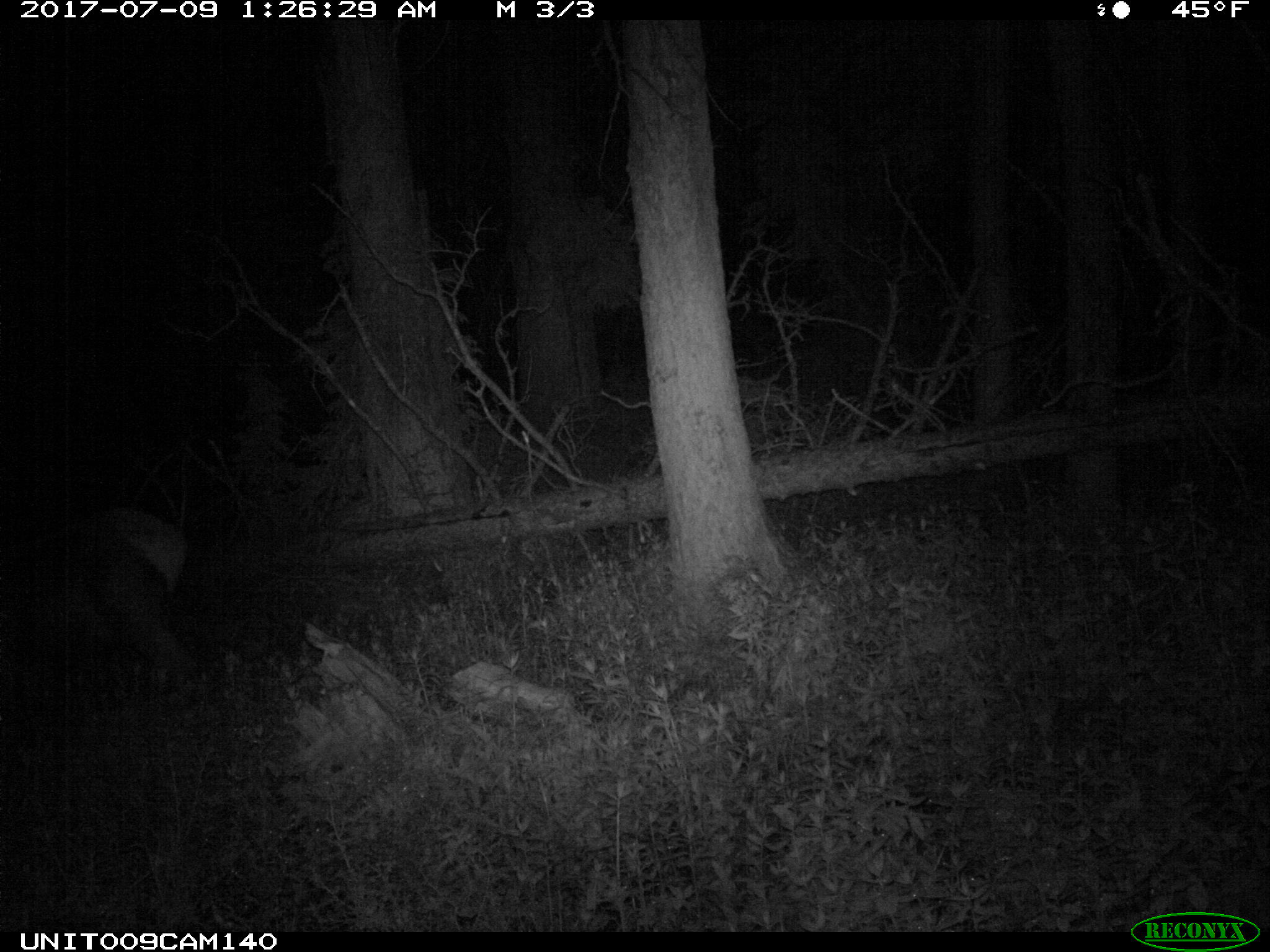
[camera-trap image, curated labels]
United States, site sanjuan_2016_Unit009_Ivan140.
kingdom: Animalia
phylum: Chordata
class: Mammalia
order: Artiodactyla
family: Cervidae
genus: Cervus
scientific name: Cervus elaphus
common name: red deer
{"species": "Cervus elaphus (red deer)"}